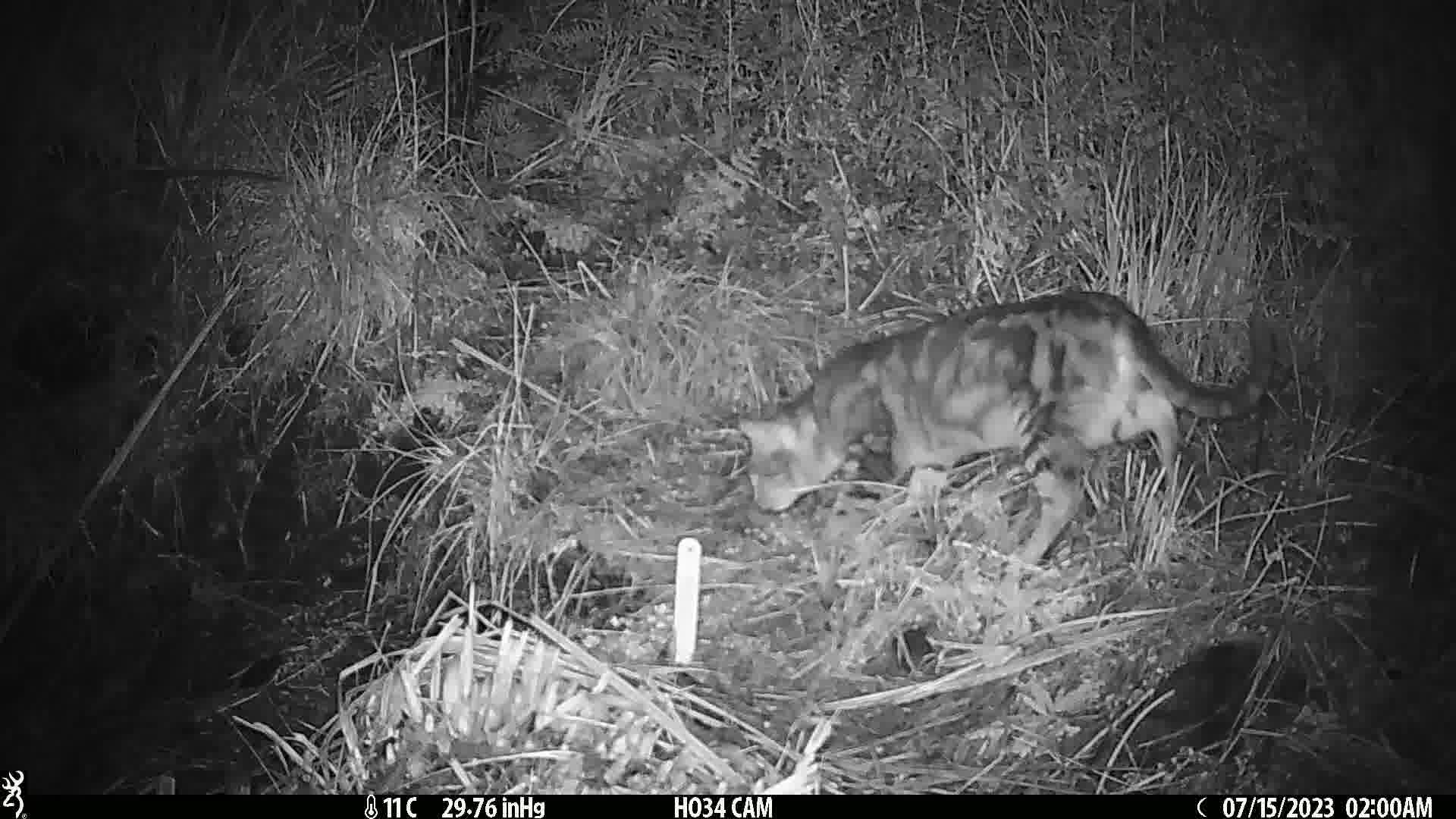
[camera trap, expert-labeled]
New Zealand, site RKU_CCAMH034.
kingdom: Animalia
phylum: Chordata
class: Mammalia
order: Carnivora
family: Felidae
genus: Felis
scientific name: Felis catus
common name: domestic cat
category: cat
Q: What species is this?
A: Cat (domestic cat) (Felis catus).